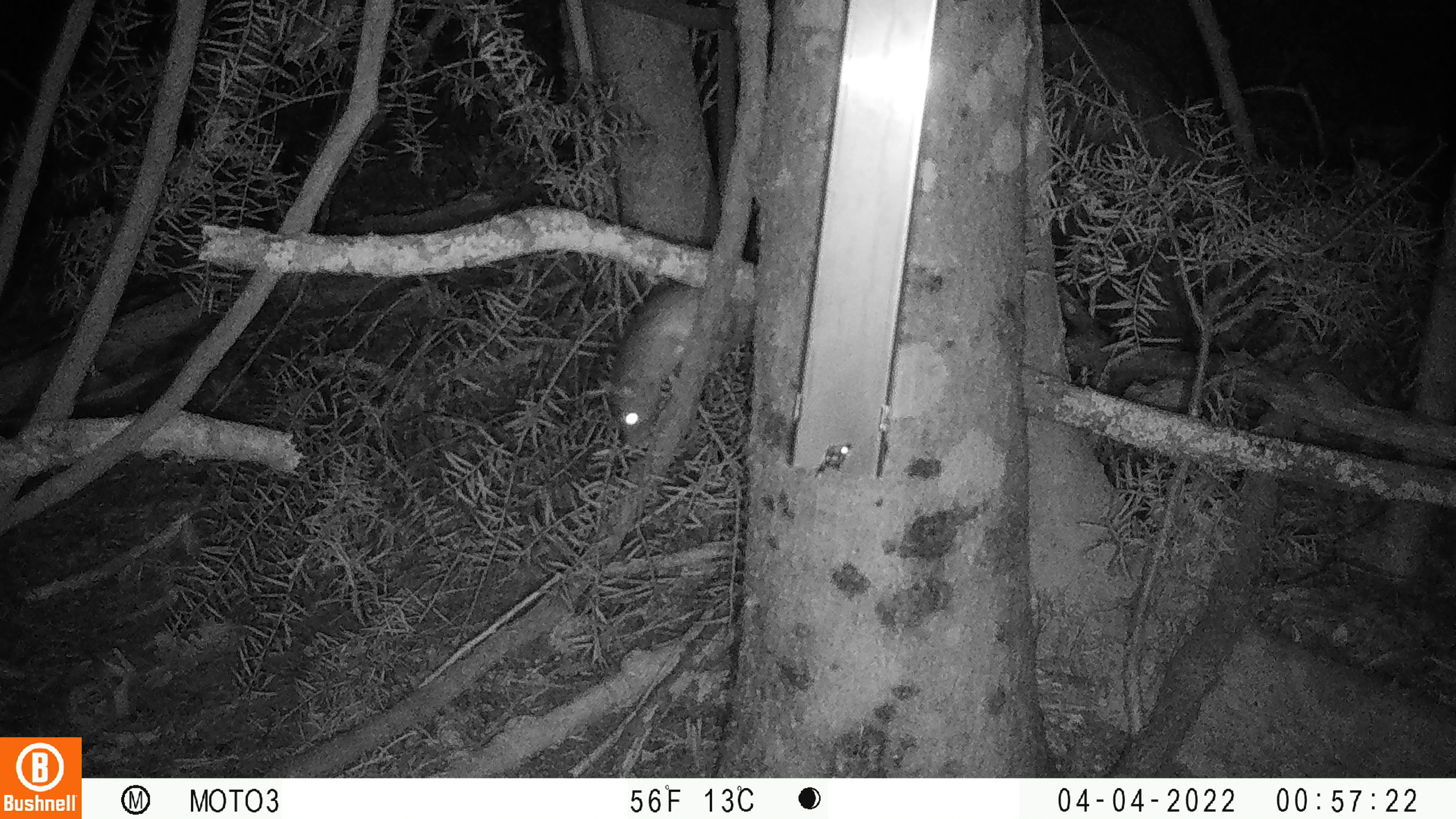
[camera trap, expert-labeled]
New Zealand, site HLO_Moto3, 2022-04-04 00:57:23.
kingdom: Animalia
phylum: Chordata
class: Mammalia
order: Rodentia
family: Muridae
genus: Rattus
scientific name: Rattus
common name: rat